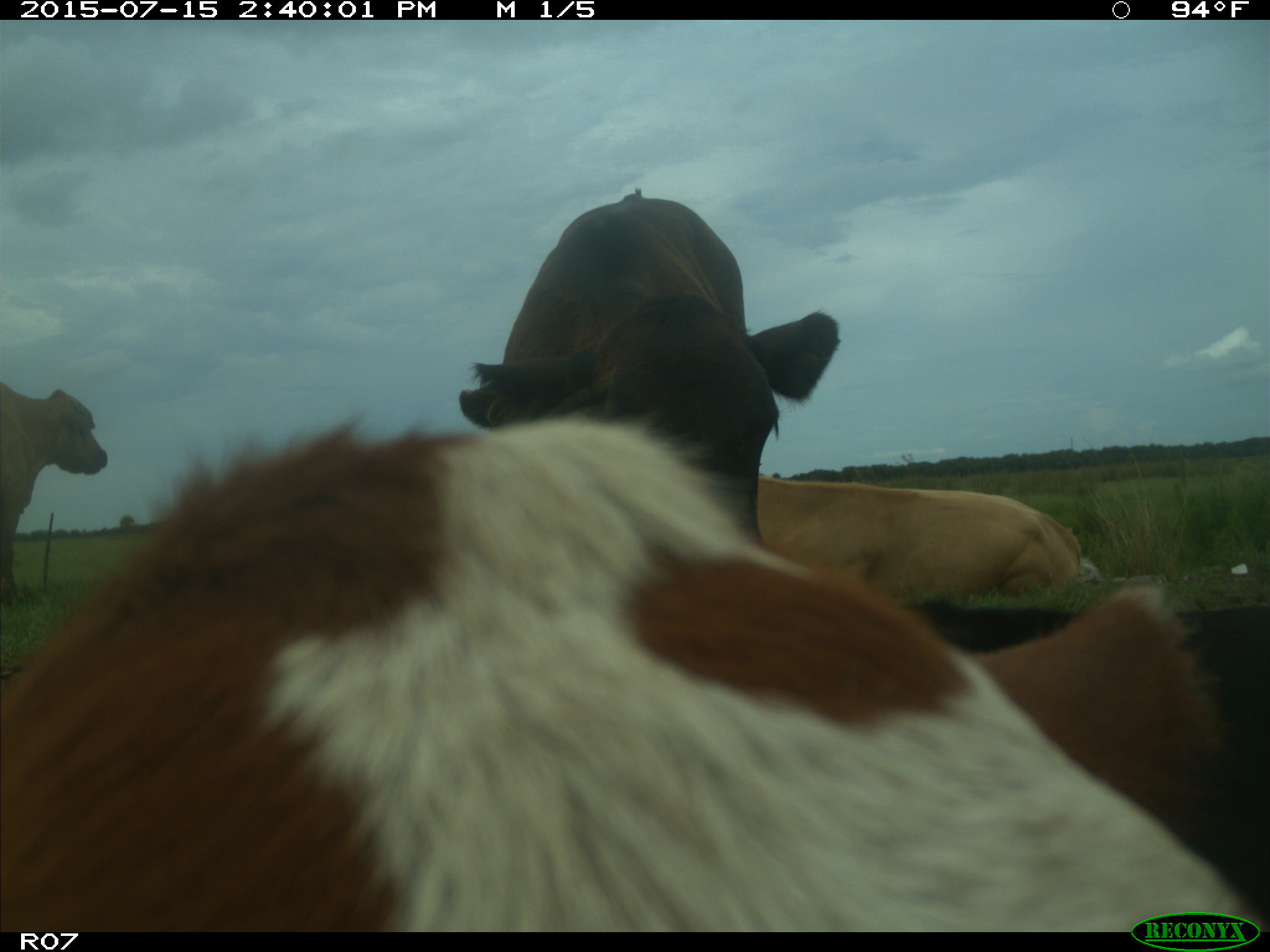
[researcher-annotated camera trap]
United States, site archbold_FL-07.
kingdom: Animalia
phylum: Chordata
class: Mammalia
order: Artiodactyla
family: Bovidae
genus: Bos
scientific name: Bos taurus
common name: domestic cow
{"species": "Bos taurus (domestic cow)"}